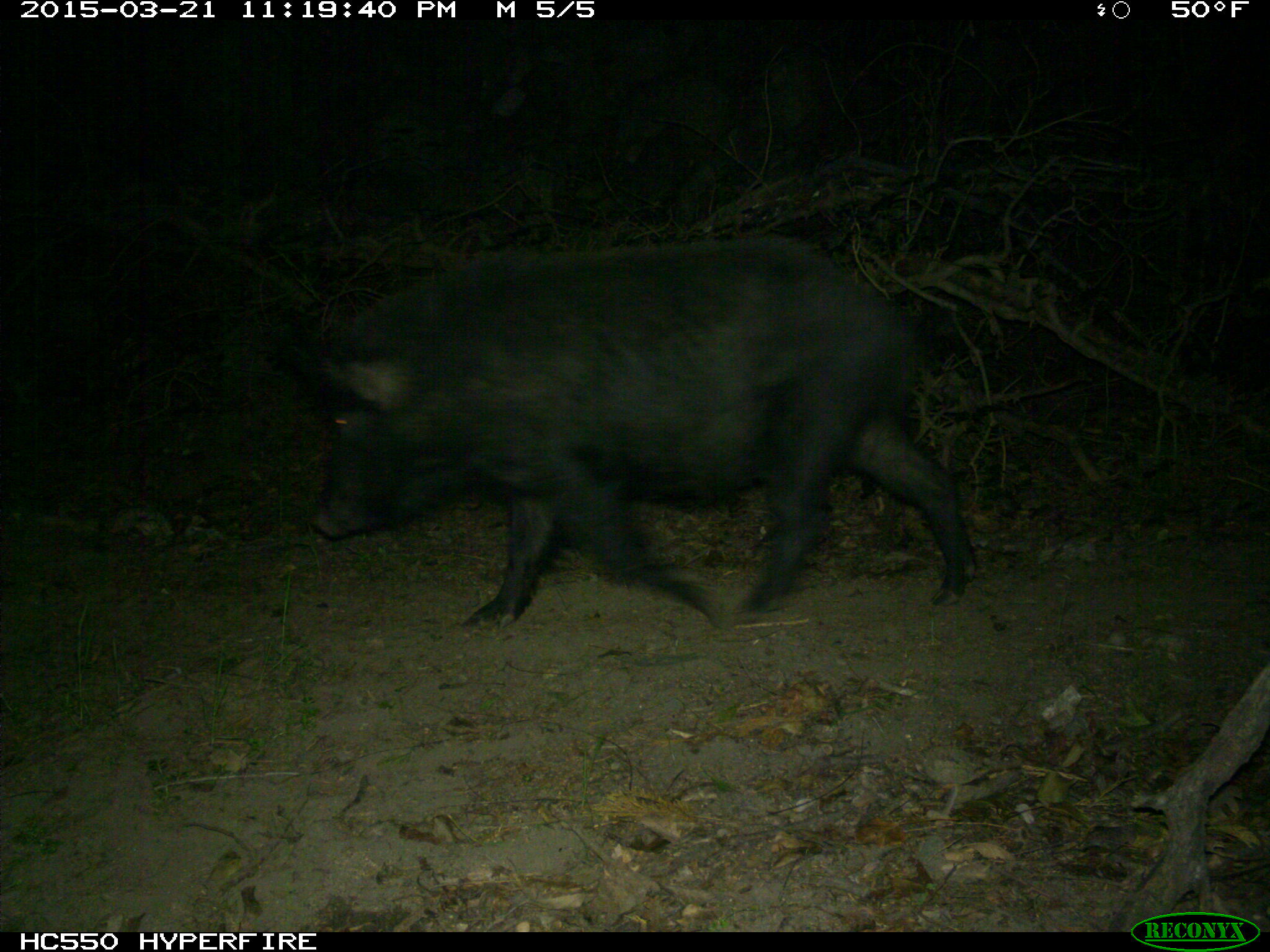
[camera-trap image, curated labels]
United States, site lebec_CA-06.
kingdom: Animalia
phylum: Chordata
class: Mammalia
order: Artiodactyla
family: Suidae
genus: Sus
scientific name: Sus scrofa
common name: wild boar